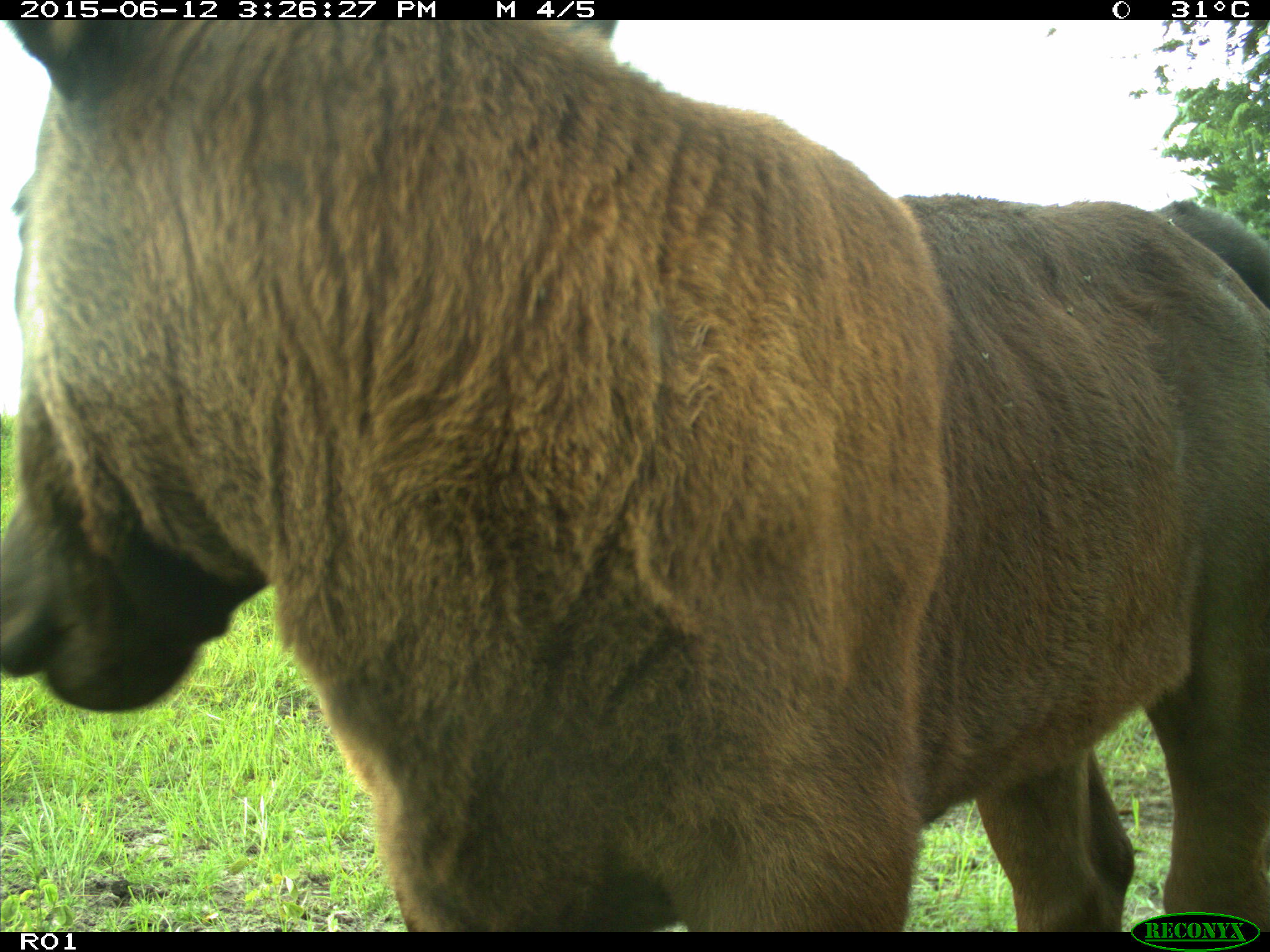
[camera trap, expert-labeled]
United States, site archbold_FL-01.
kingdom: Animalia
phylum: Chordata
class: Mammalia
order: Artiodactyla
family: Bovidae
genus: Bos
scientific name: Bos taurus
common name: domestic cow